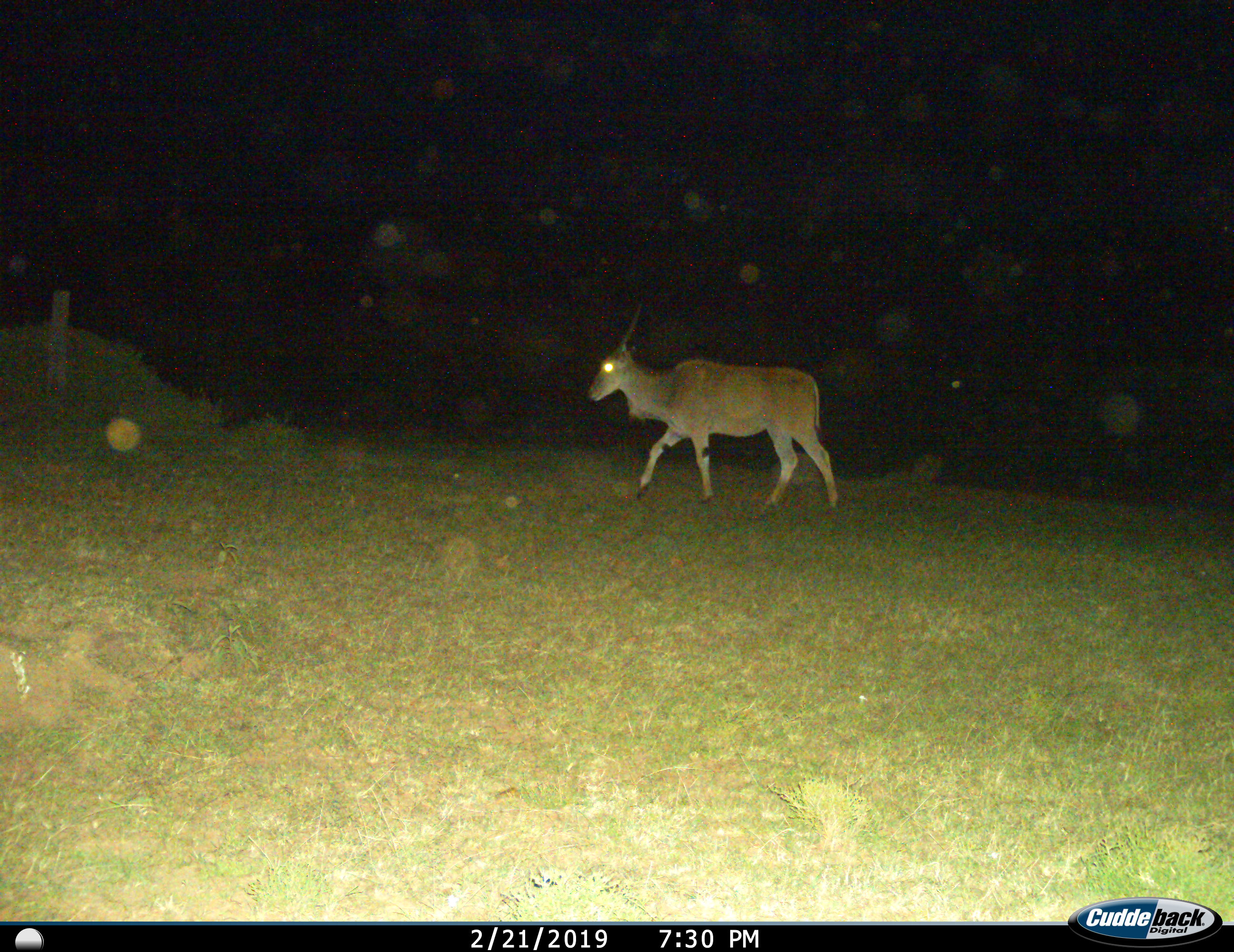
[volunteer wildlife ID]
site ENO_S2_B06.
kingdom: Animalia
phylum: Chordata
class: Mammalia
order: Artiodactyla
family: Bovidae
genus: Tragelaphus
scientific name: Tragelaphus oryx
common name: eland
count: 1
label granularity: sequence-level